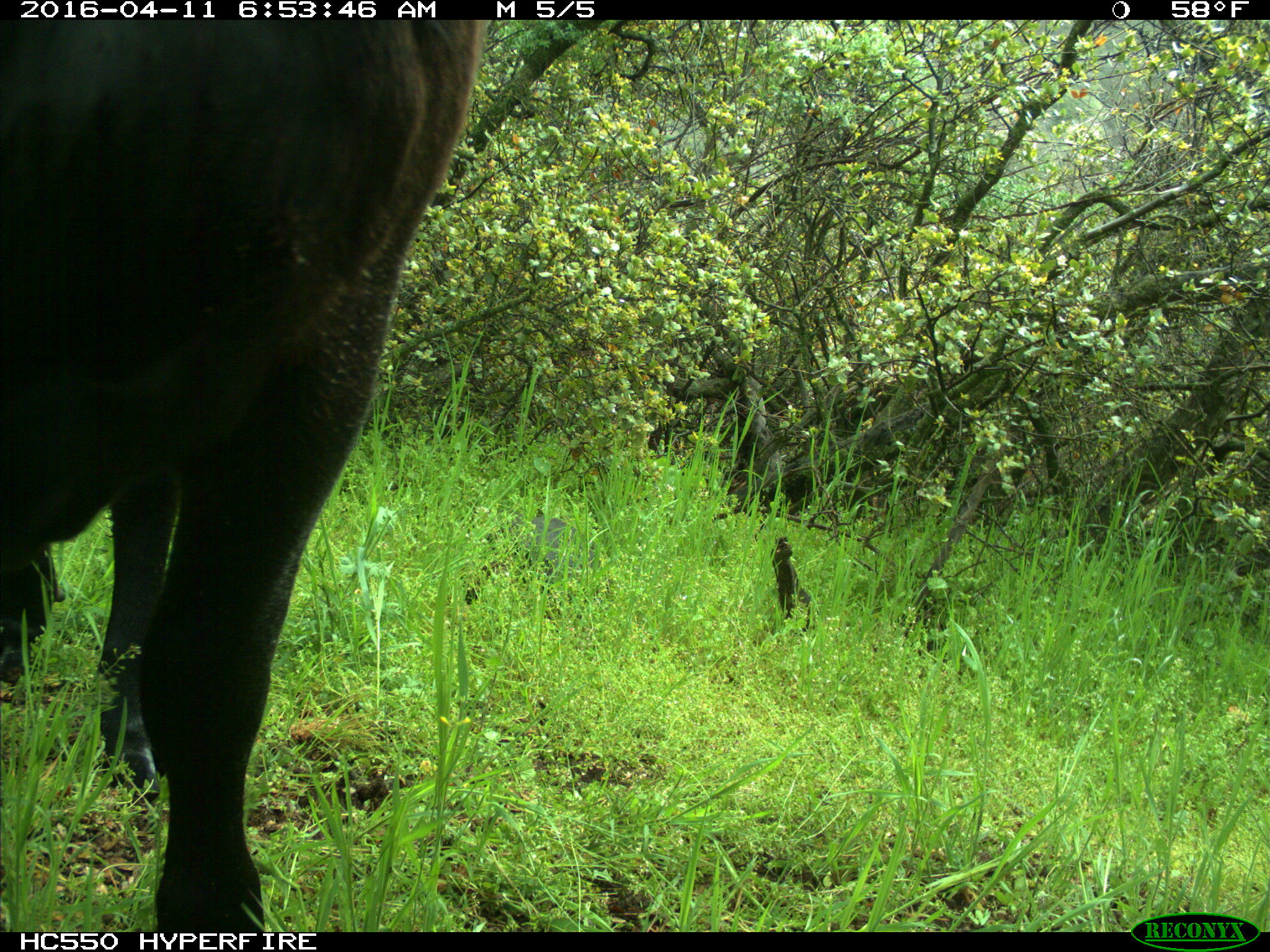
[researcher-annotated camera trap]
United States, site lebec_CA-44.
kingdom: Animalia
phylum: Chordata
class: Mammalia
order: Artiodactyla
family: Bovidae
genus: Bos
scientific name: Bos taurus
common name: domestic cow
Bos taurus (domestic cow).